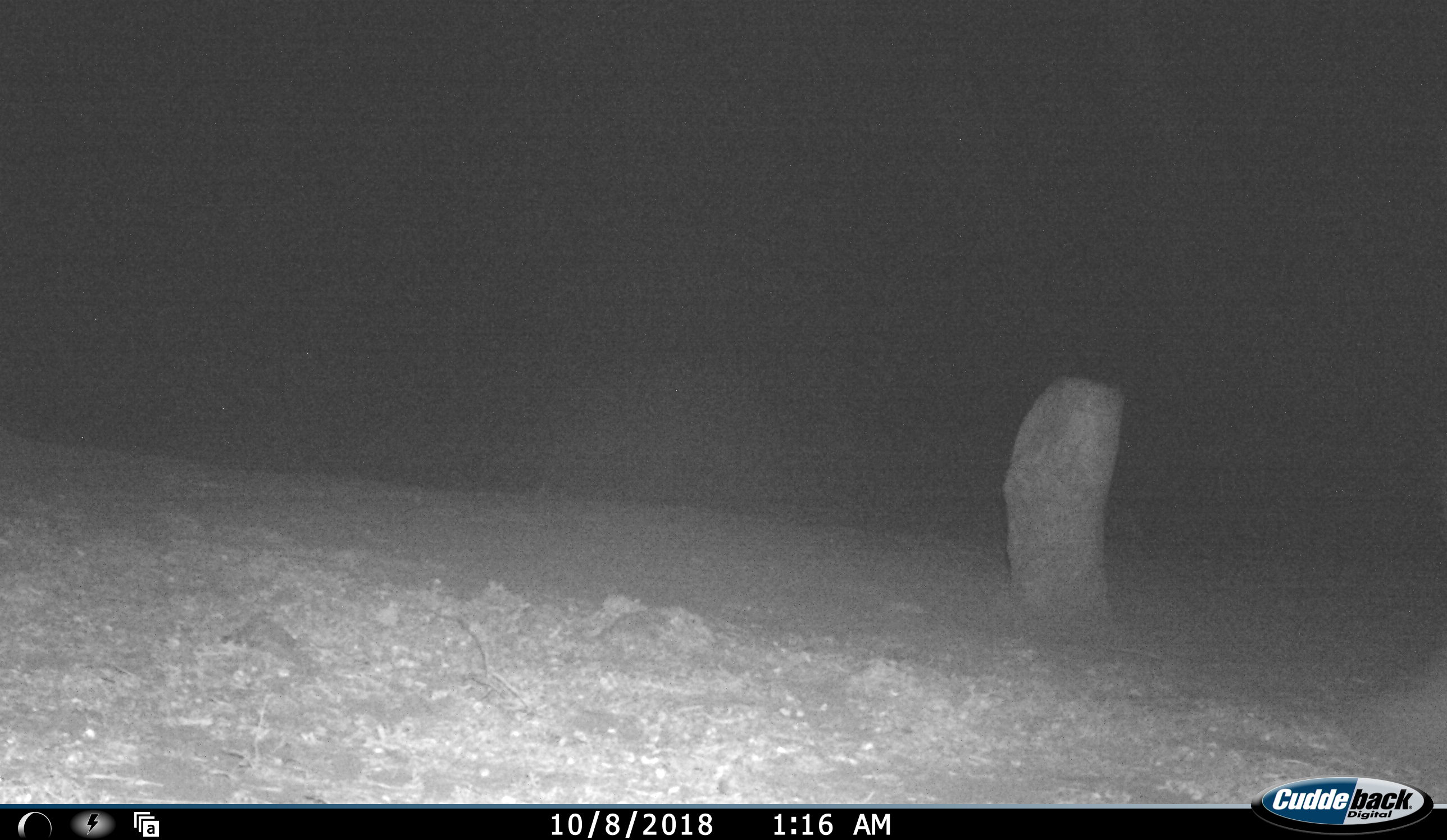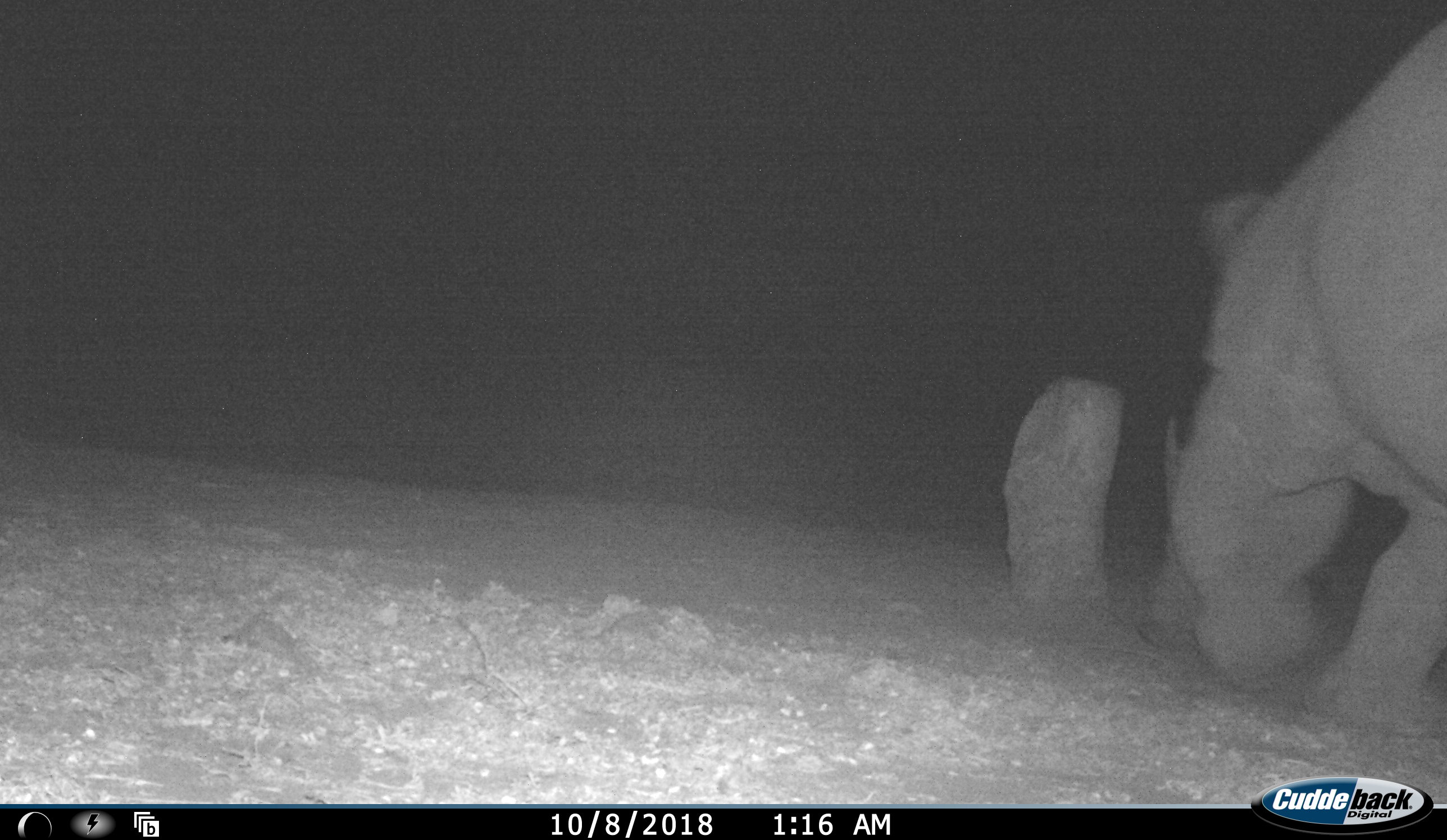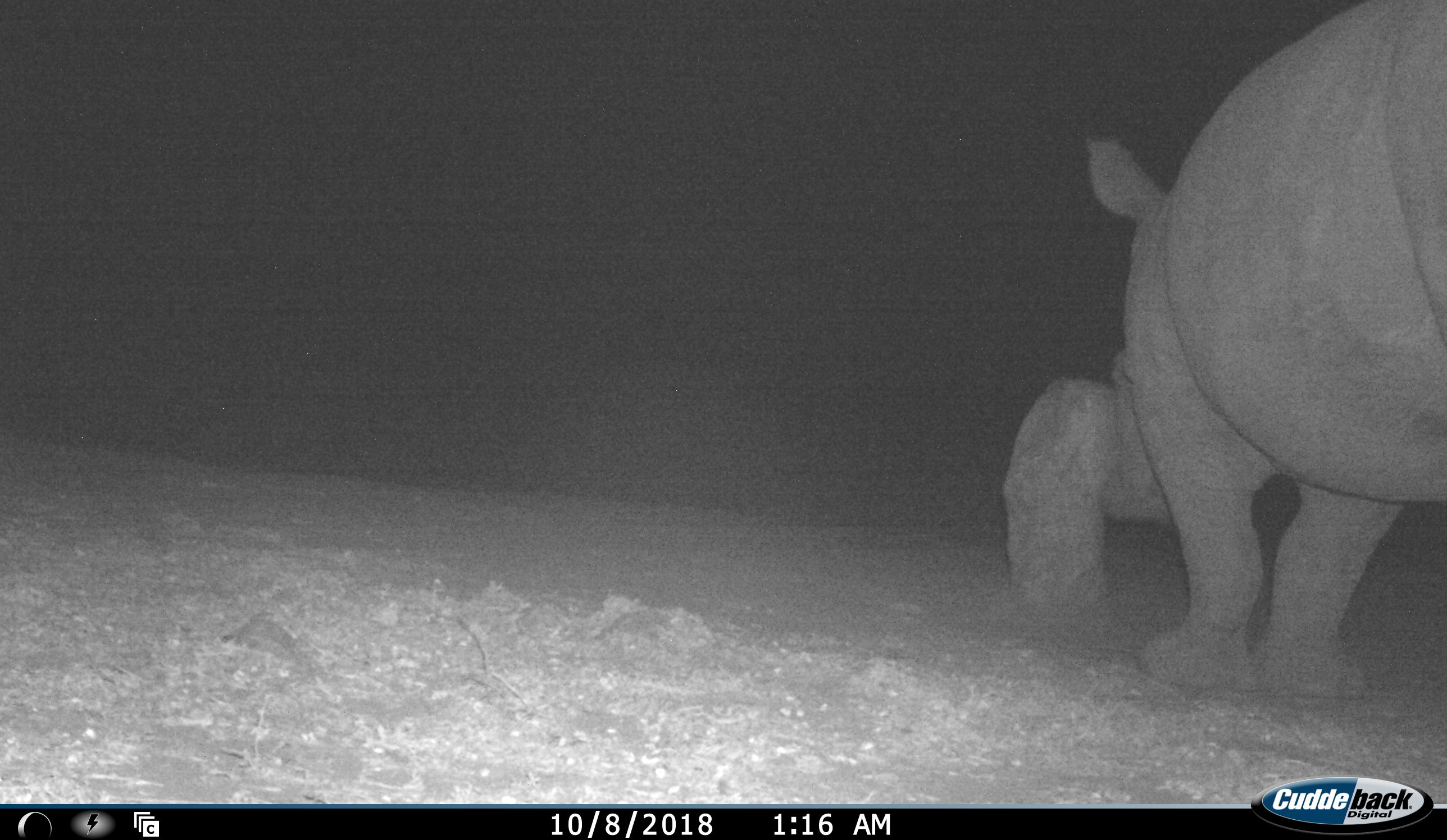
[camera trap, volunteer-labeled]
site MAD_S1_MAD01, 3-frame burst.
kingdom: Animalia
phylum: Chordata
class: Mammalia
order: Perissodactyla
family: Rhinocerotidae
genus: Ceratotherium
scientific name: Ceratotherium simum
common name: white rhinoceros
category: rhinoceroswhite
Rhinoceroswhite (white rhinoceros) (Ceratotherium simum), count 1. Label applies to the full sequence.